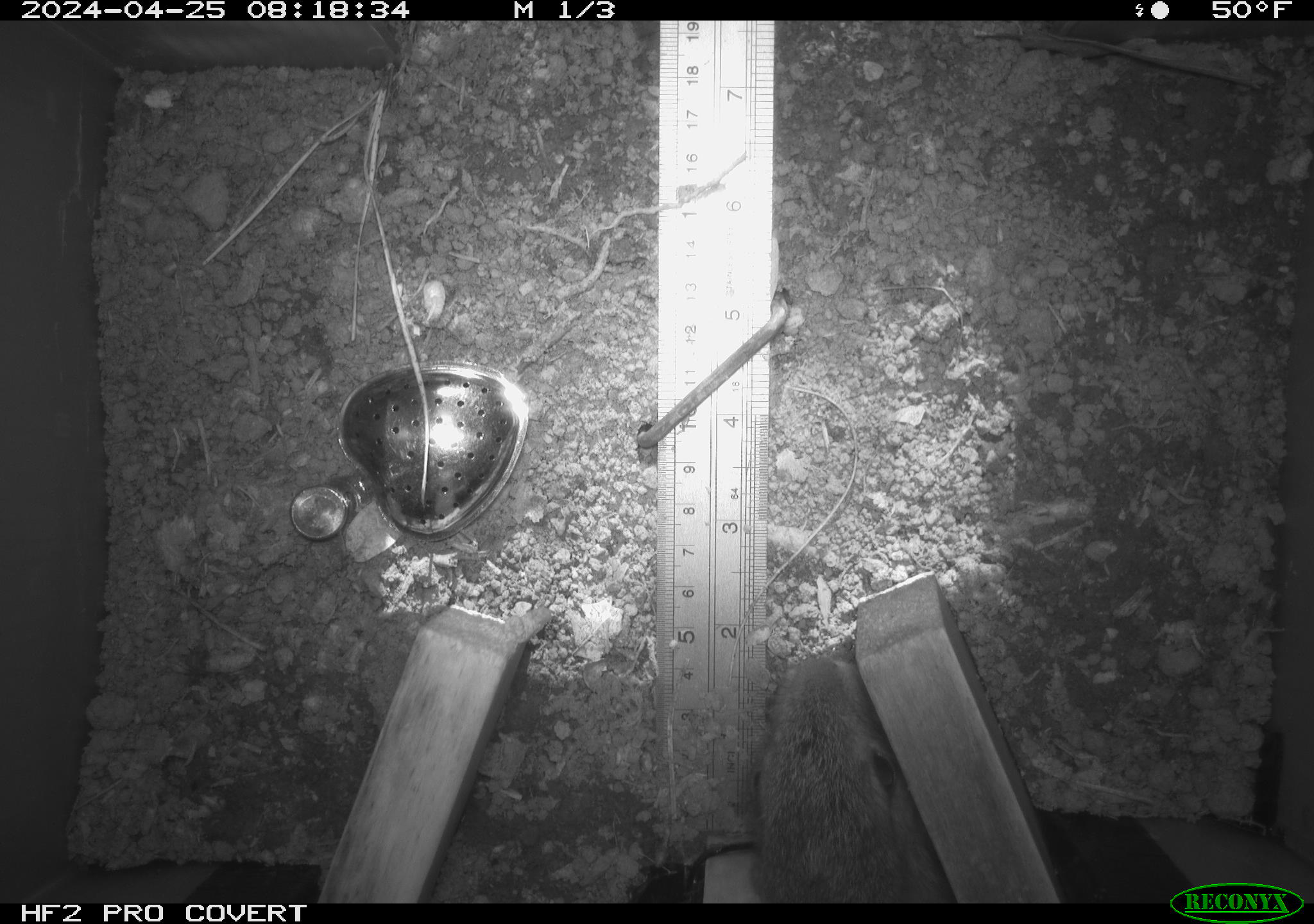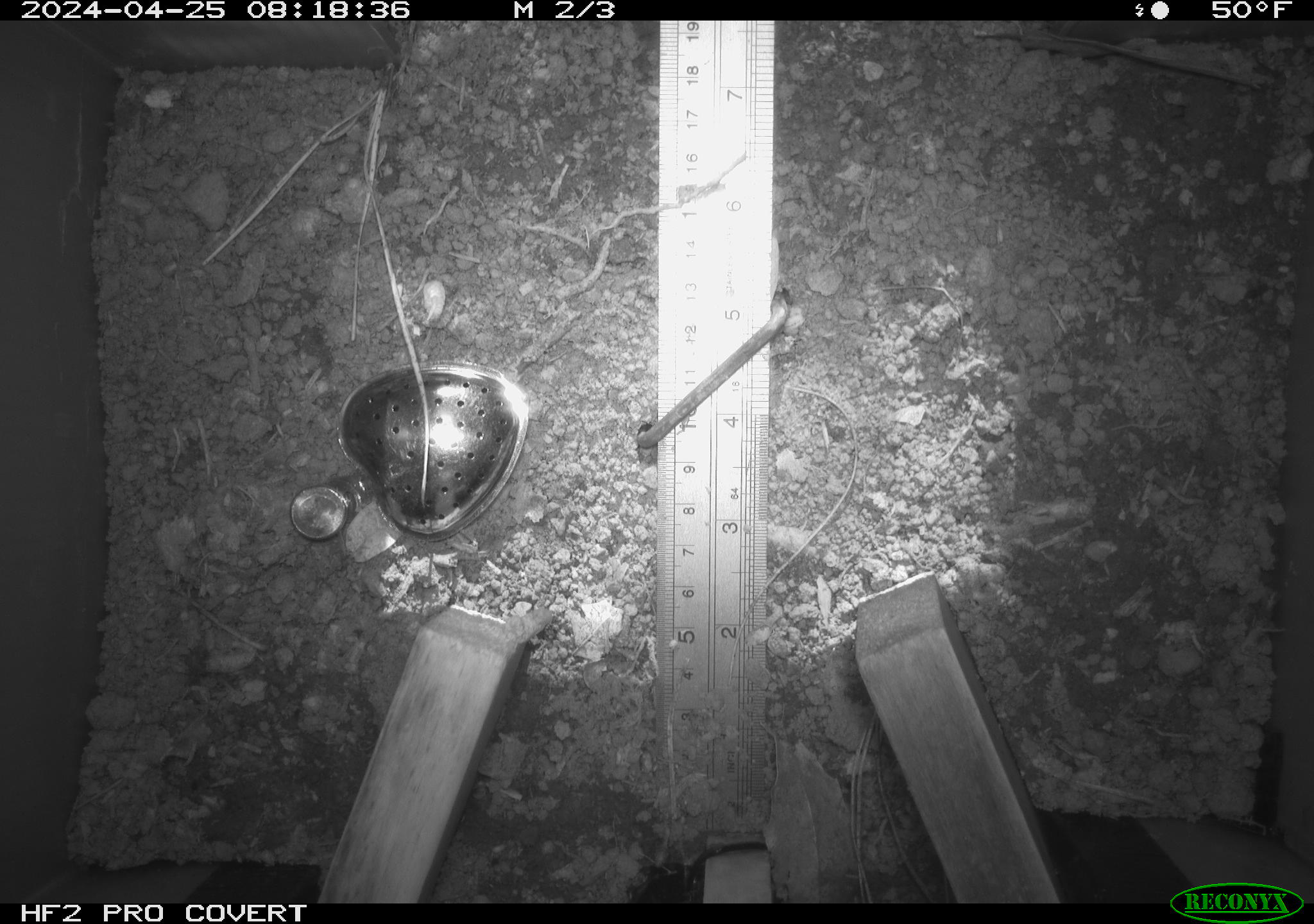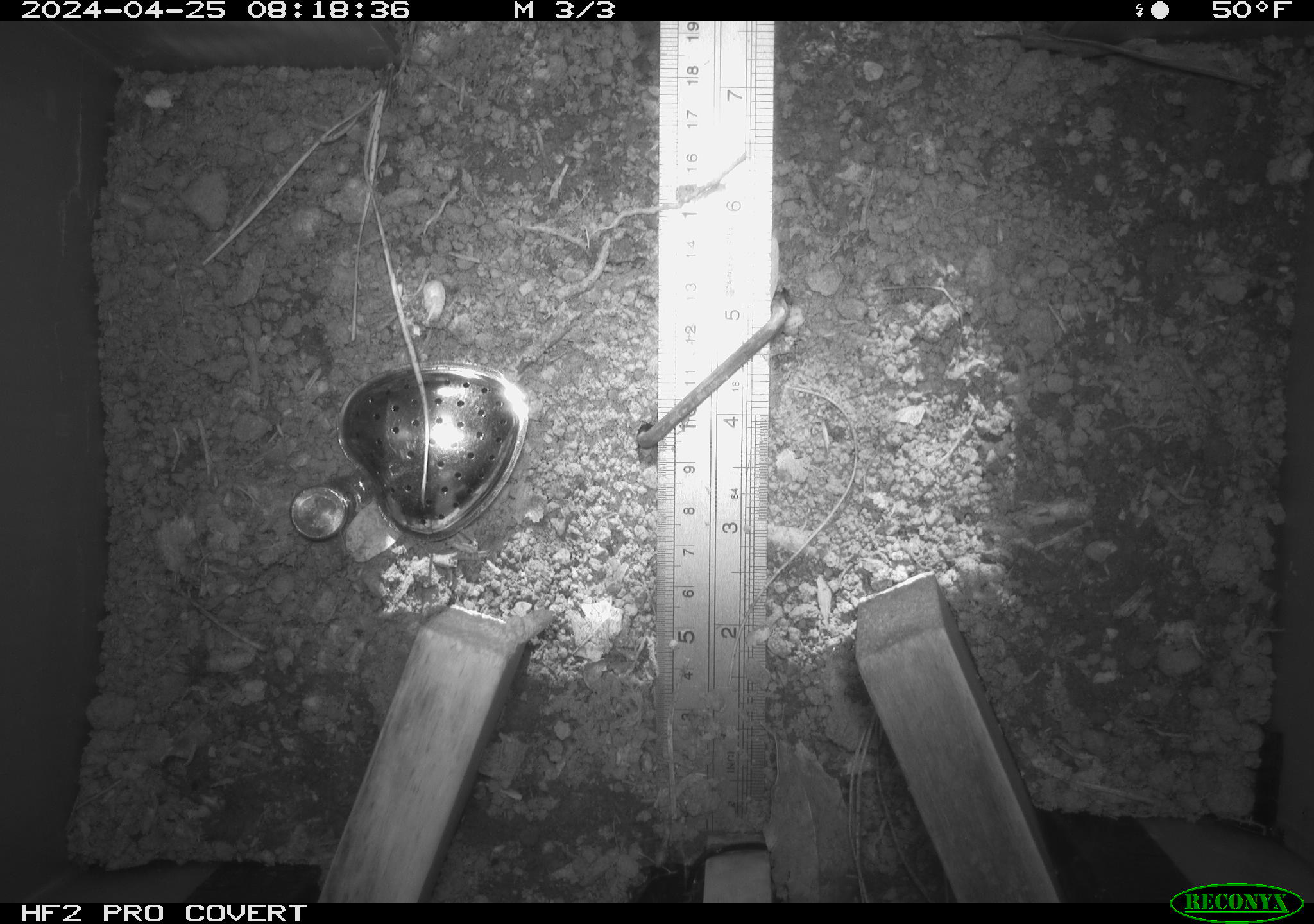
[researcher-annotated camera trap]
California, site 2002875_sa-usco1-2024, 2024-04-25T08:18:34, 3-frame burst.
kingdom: Animalia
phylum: Chordata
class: Mammalia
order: Lagomorpha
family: Leporidae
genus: Sylvilagus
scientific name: Sylvilagus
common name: cottontail rabbits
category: sylvilagus species